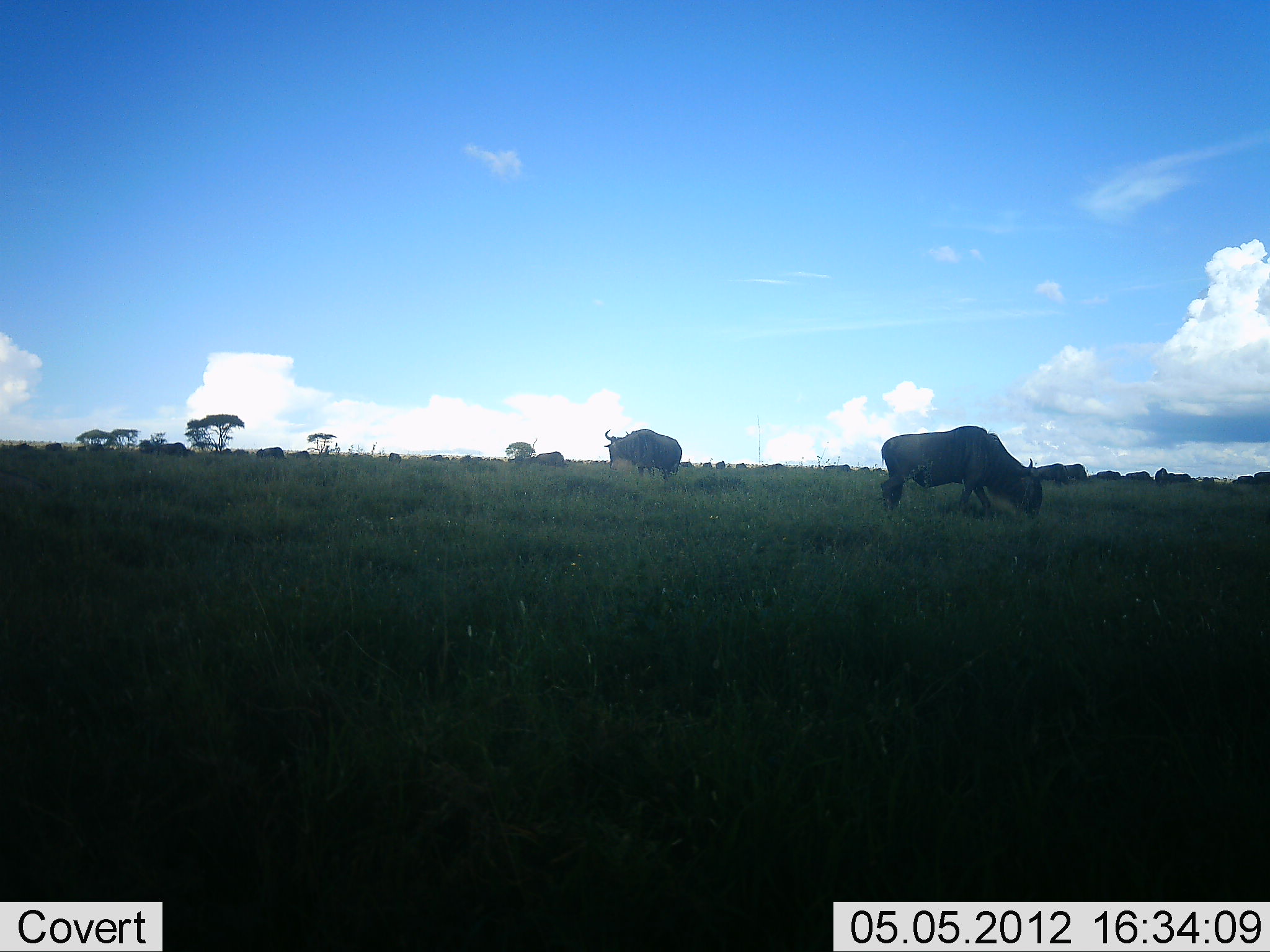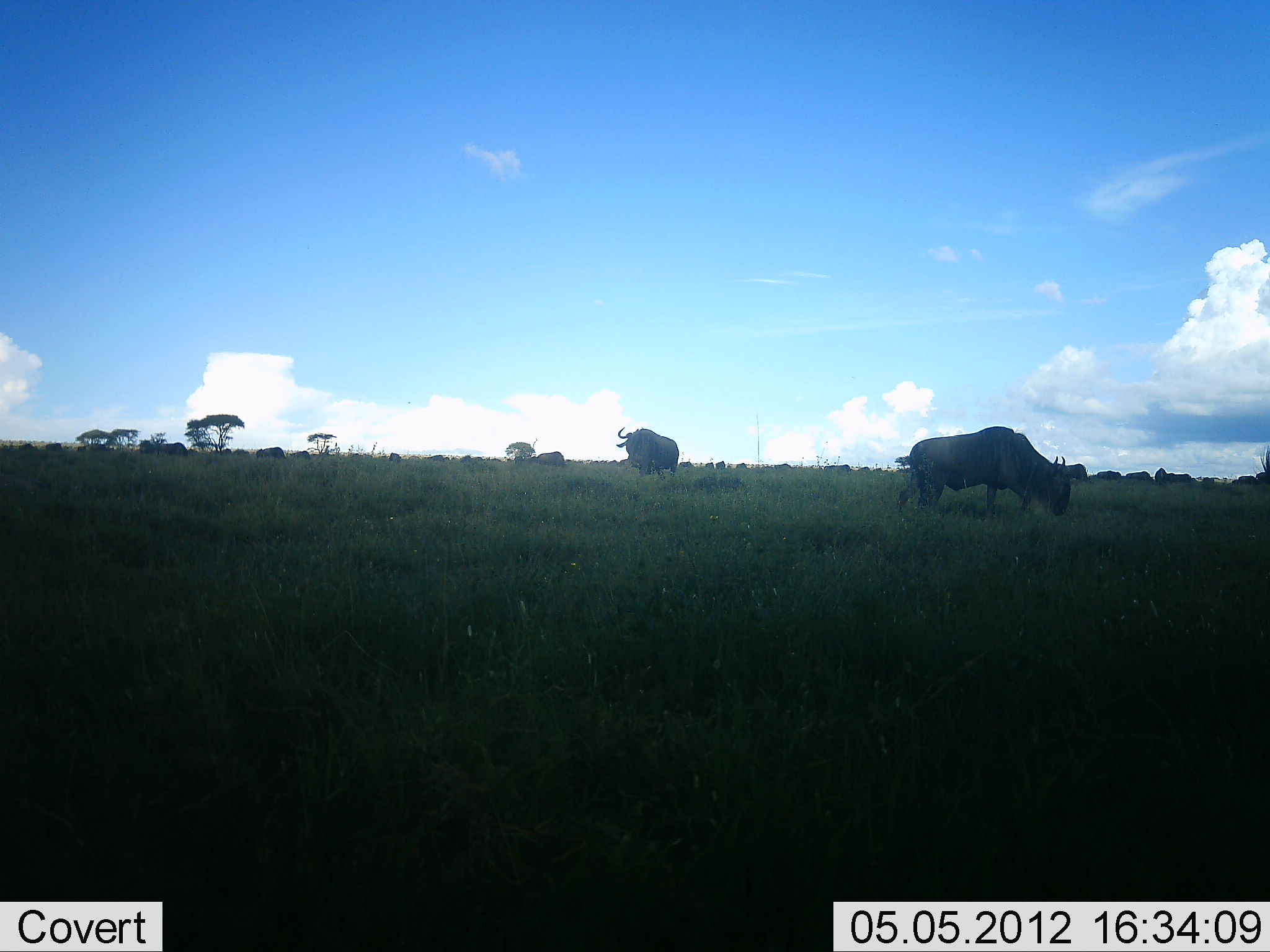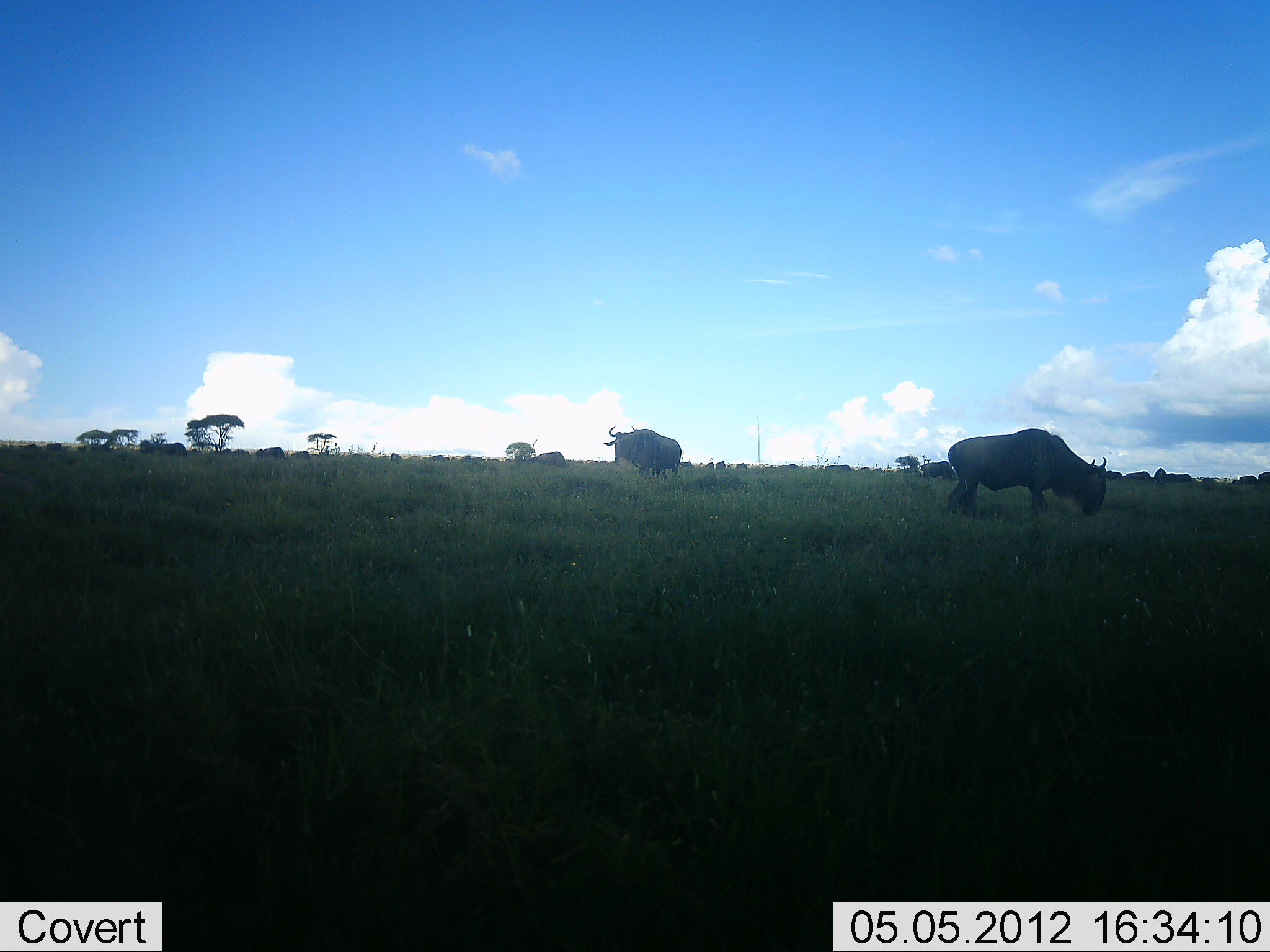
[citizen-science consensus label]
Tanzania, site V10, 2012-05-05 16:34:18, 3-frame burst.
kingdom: Animalia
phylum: Chordata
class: Mammalia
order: Artiodactyla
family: Bovidae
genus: Connochaetes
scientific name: Connochaetes taurinus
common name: blue wildebeest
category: wildebeest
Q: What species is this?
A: Wildebeest (blue wildebeest) (Connochaetes taurinus).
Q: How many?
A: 4.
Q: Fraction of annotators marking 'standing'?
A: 50%.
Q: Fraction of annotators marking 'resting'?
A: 0%.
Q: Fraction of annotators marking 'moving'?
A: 60%.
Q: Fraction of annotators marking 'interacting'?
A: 0%.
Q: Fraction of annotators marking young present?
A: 0%.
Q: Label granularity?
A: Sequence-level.